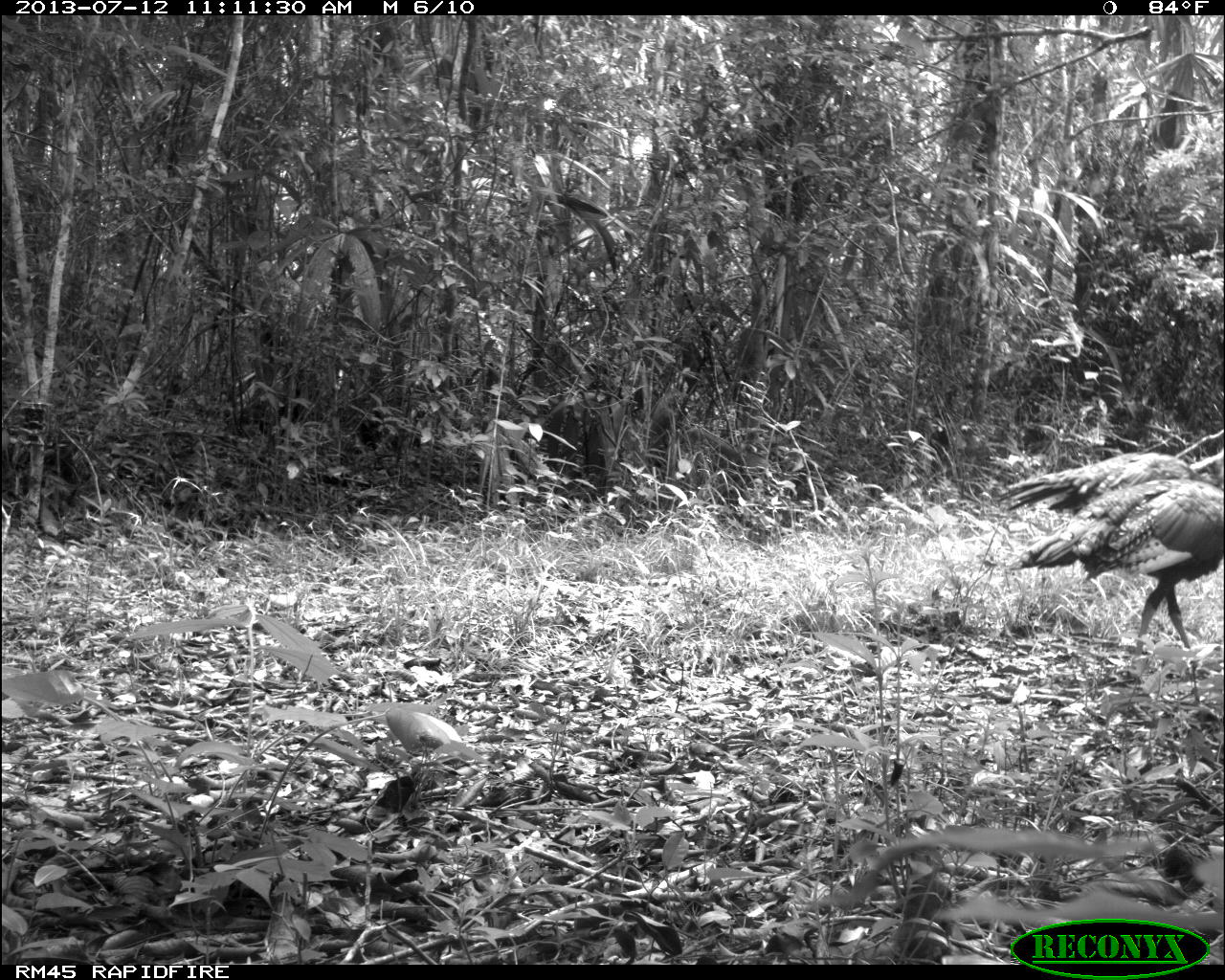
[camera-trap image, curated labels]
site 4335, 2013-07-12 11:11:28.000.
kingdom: Animalia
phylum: Chordata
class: Aves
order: Galliformes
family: Phasianidae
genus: Meleagris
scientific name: Meleagris ocellata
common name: ocellated turkey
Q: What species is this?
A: Meleagris ocellata (ocellated turkey).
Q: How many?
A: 2.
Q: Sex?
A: Female.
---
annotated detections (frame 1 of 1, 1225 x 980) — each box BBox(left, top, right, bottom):
meleagris ocellata: BBox(997, 472, 1225, 657); BBox(992, 445, 1223, 517)